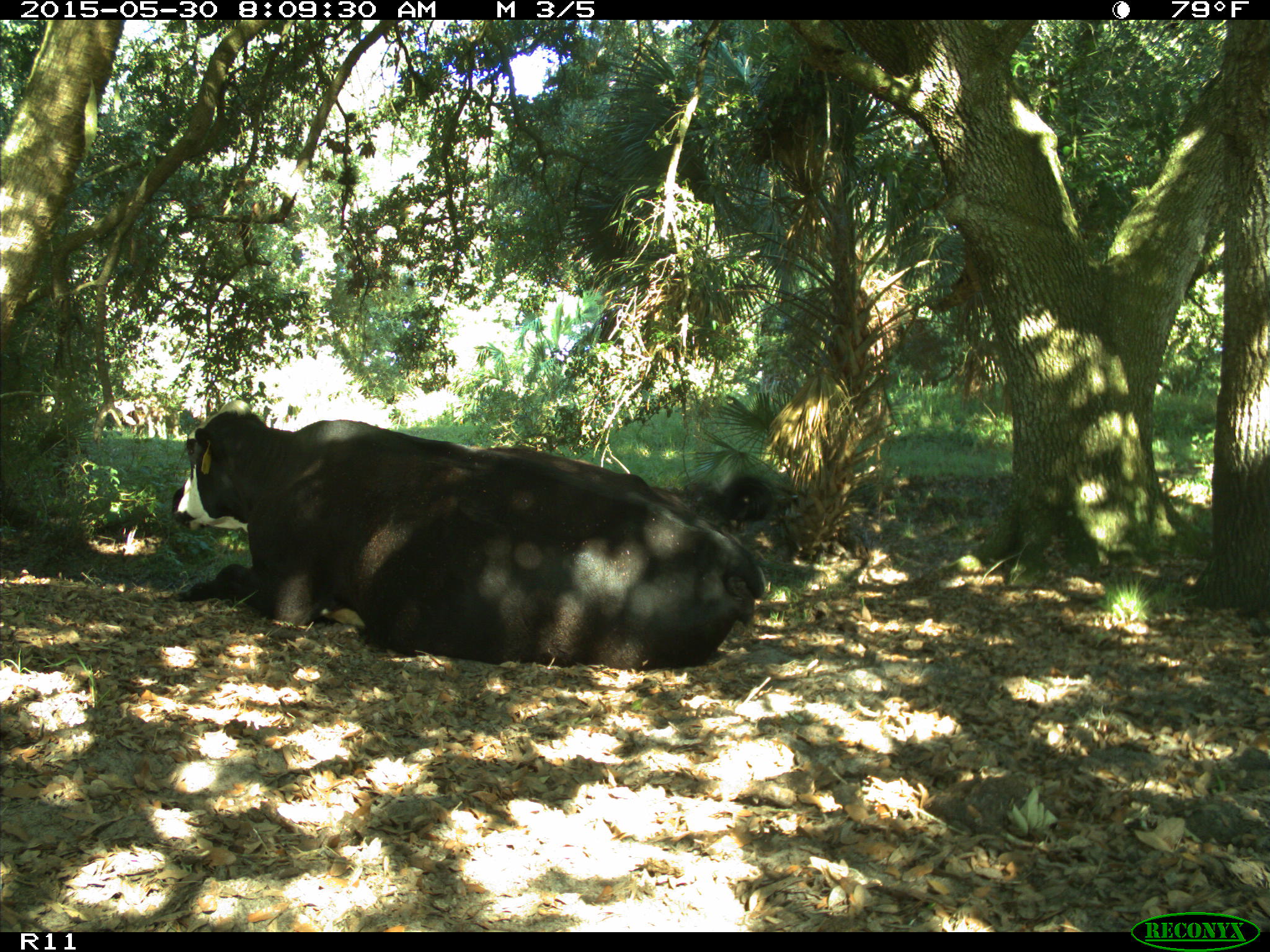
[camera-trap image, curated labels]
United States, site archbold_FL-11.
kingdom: Animalia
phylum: Chordata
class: Mammalia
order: Artiodactyla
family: Bovidae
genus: Bos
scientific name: Bos taurus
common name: domestic cow